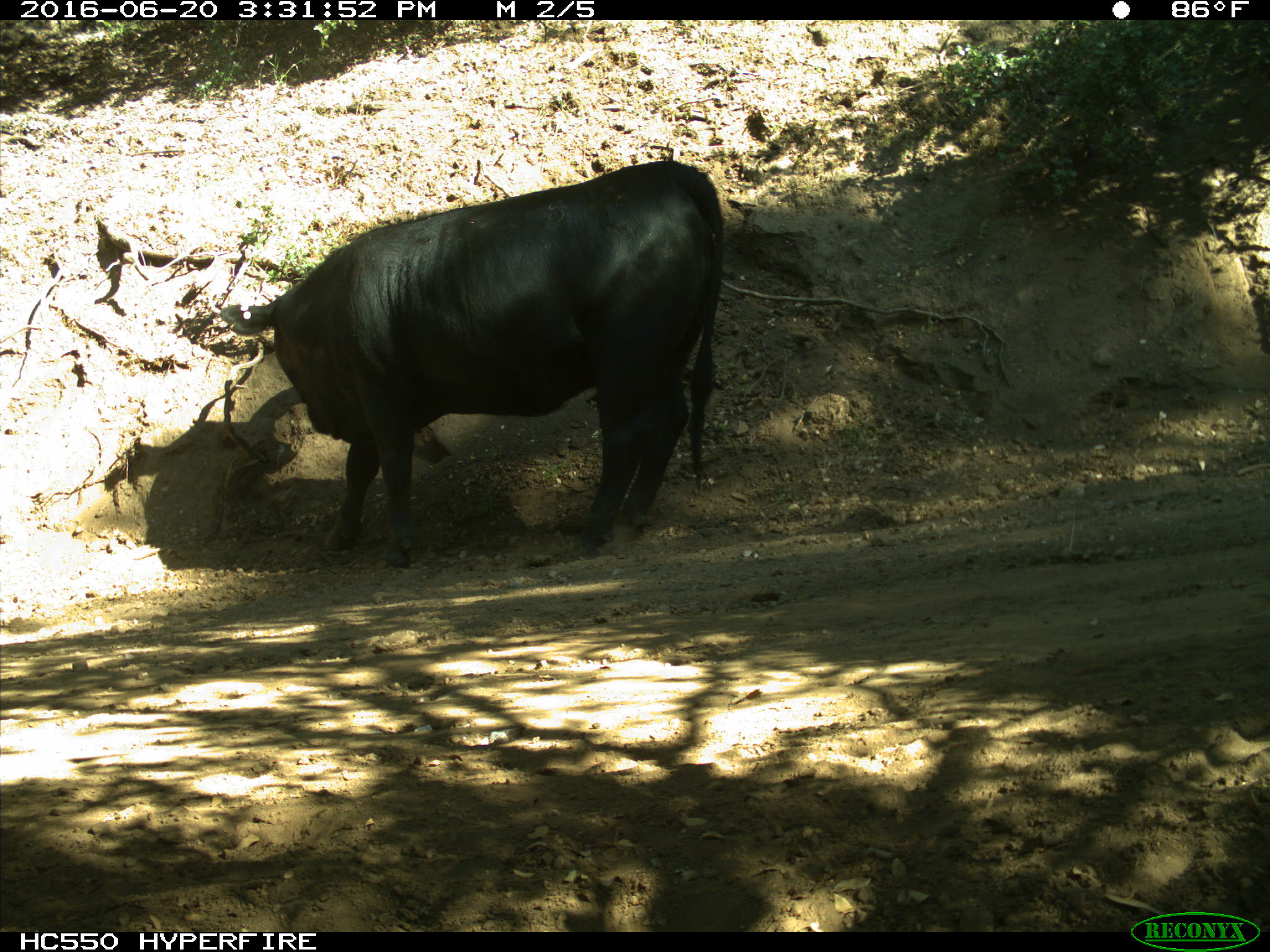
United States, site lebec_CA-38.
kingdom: Animalia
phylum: Chordata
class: Mammalia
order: Artiodactyla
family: Bovidae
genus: Bos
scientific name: Bos taurus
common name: domestic cow